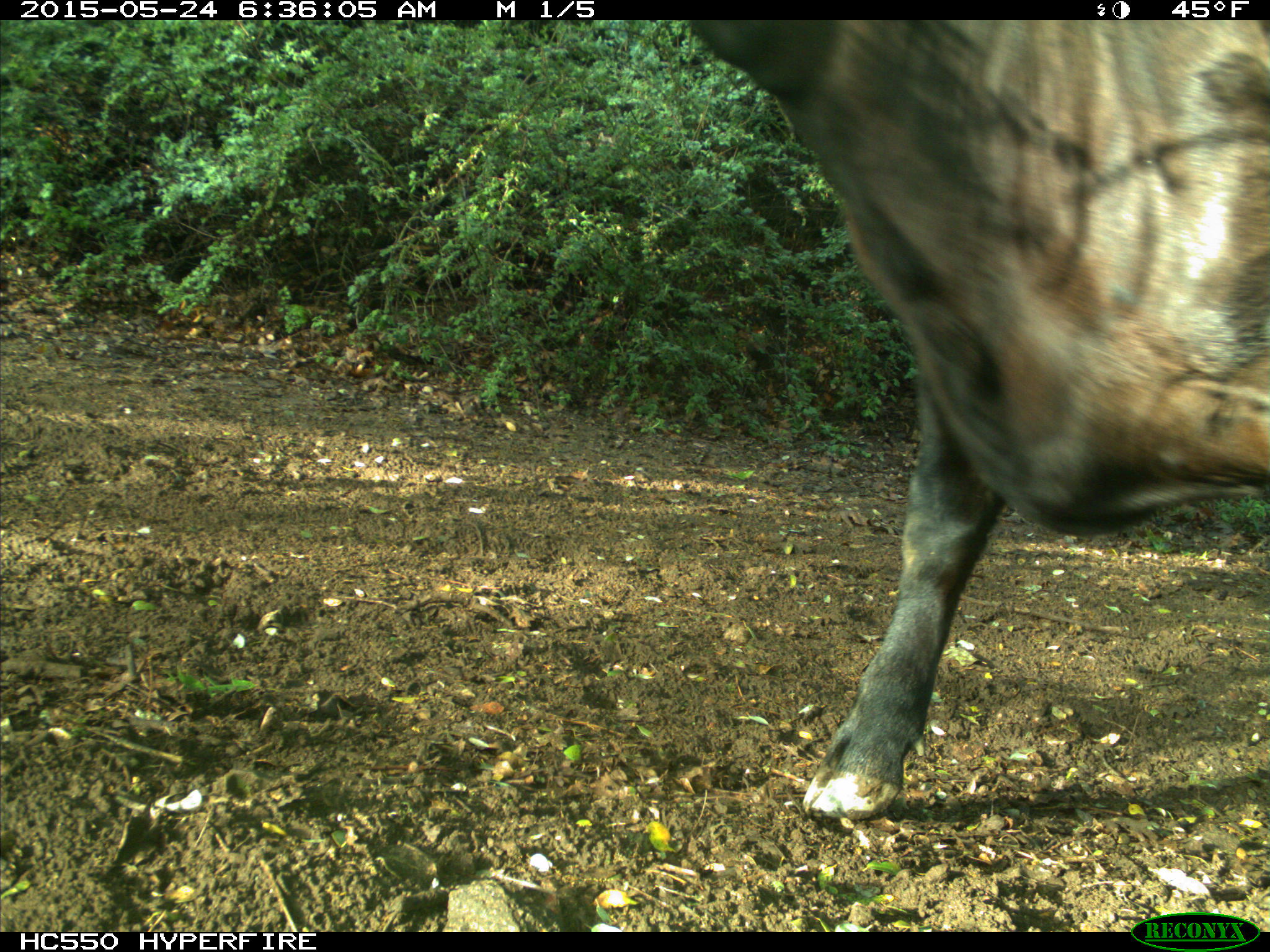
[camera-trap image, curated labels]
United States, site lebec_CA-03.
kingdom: Animalia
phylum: Chordata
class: Mammalia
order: Artiodactyla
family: Bovidae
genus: Bos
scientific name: Bos taurus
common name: domestic cow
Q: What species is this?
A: Bos taurus (domestic cow).